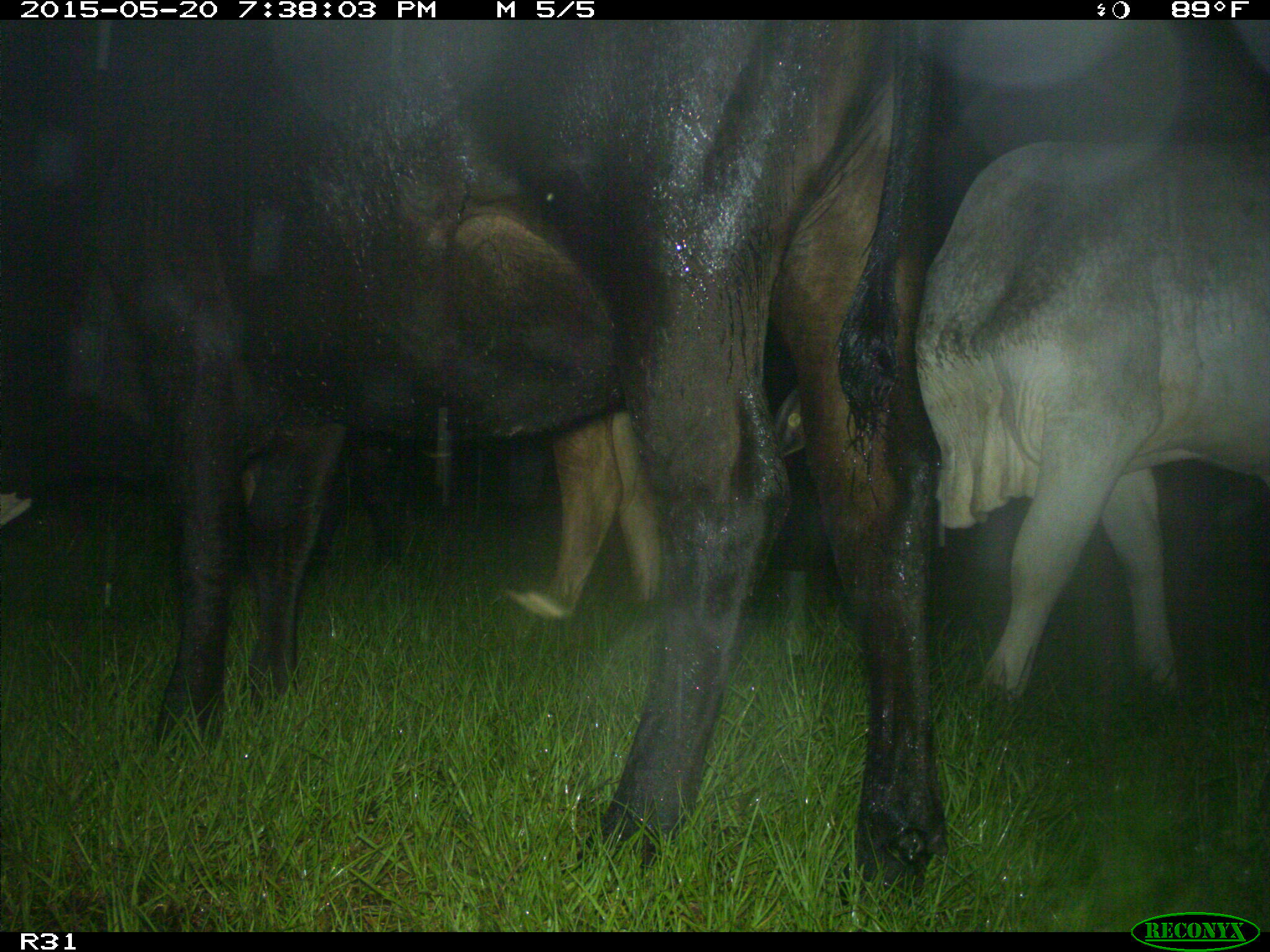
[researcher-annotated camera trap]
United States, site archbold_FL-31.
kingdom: Animalia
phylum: Chordata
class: Mammalia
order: Artiodactyla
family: Bovidae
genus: Bos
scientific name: Bos taurus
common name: domestic cow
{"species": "Bos taurus (domestic cow)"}